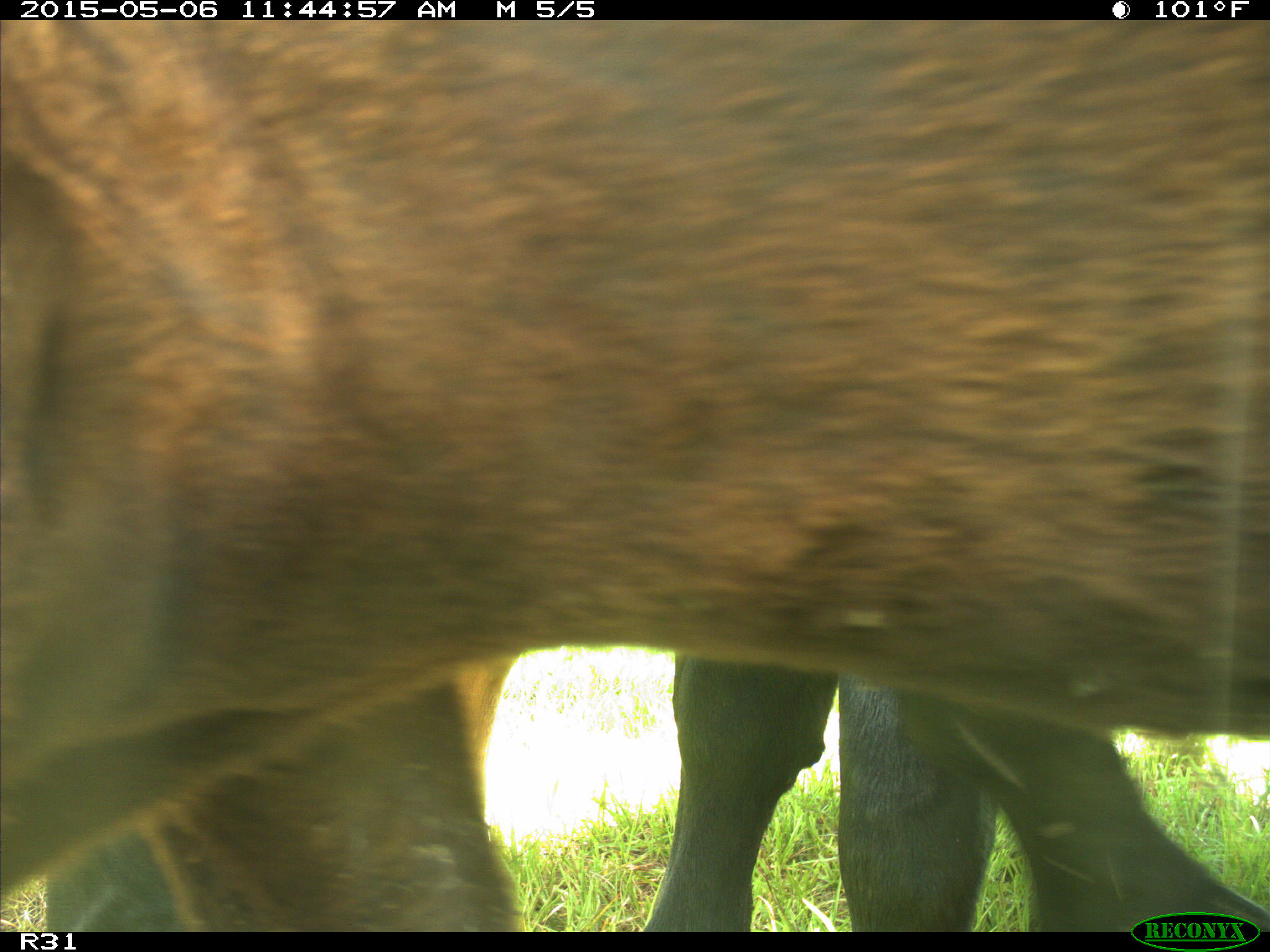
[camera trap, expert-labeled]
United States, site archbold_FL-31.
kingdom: Animalia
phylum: Chordata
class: Mammalia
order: Artiodactyla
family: Bovidae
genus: Bos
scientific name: Bos taurus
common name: domestic cow